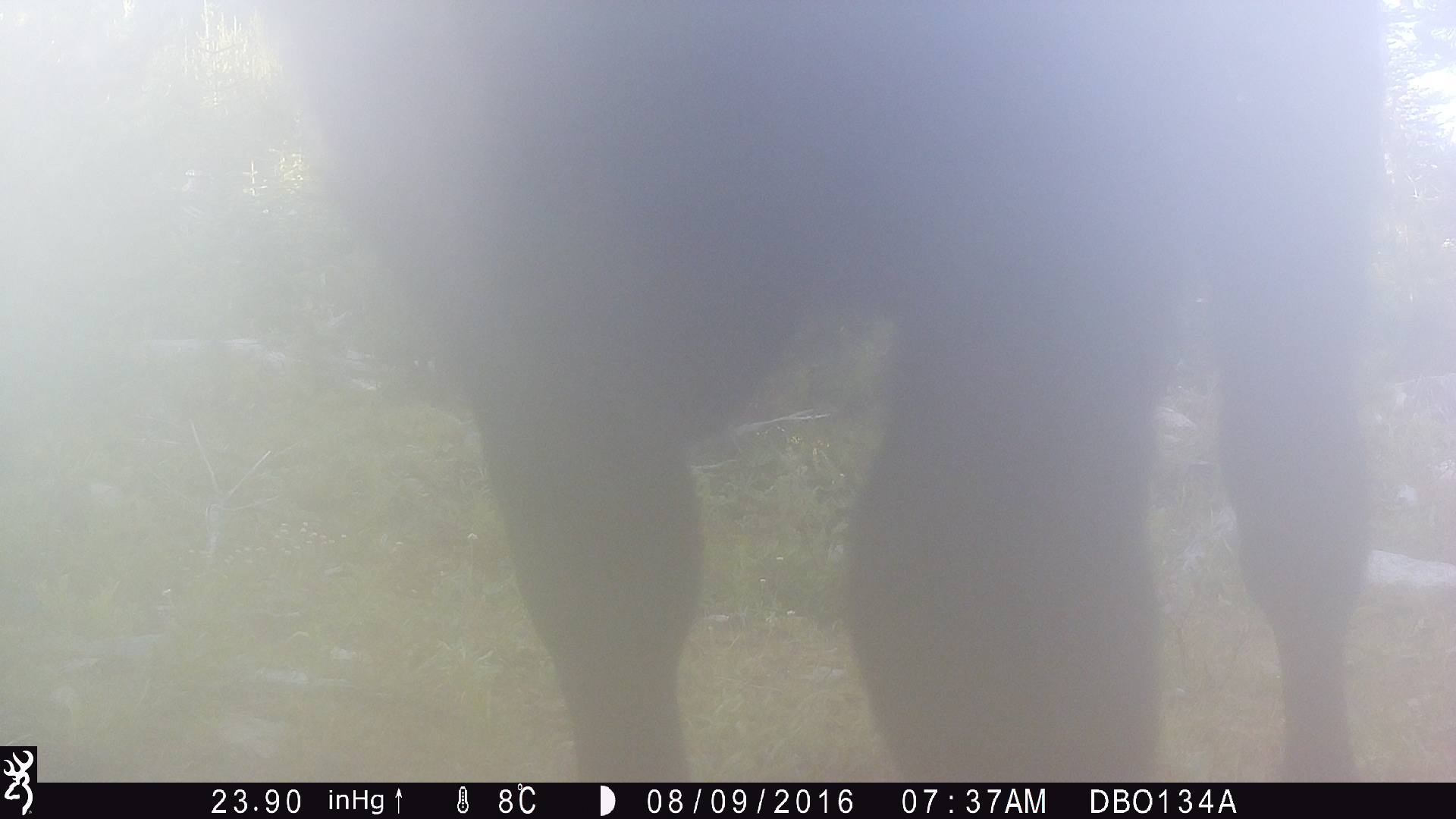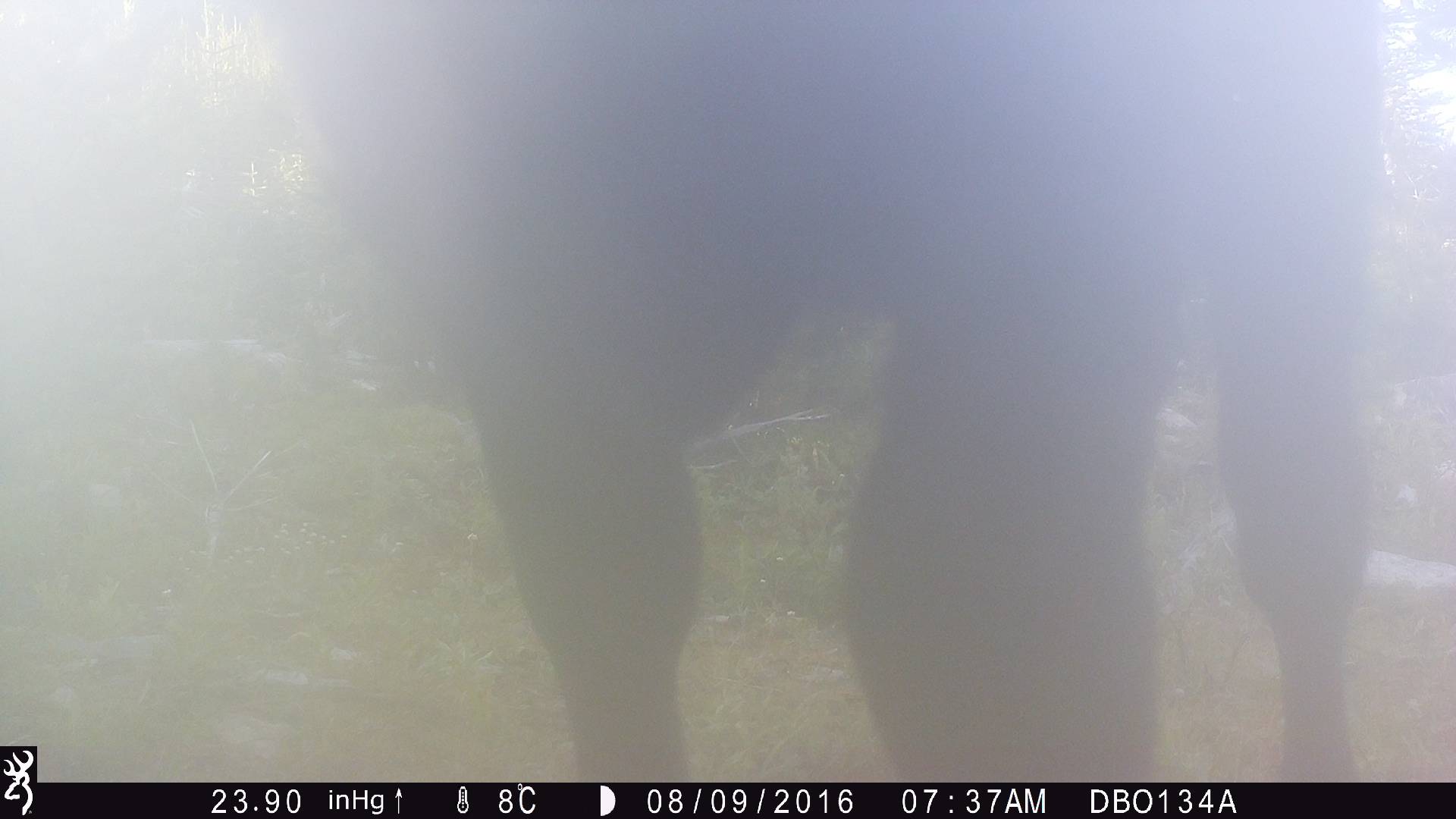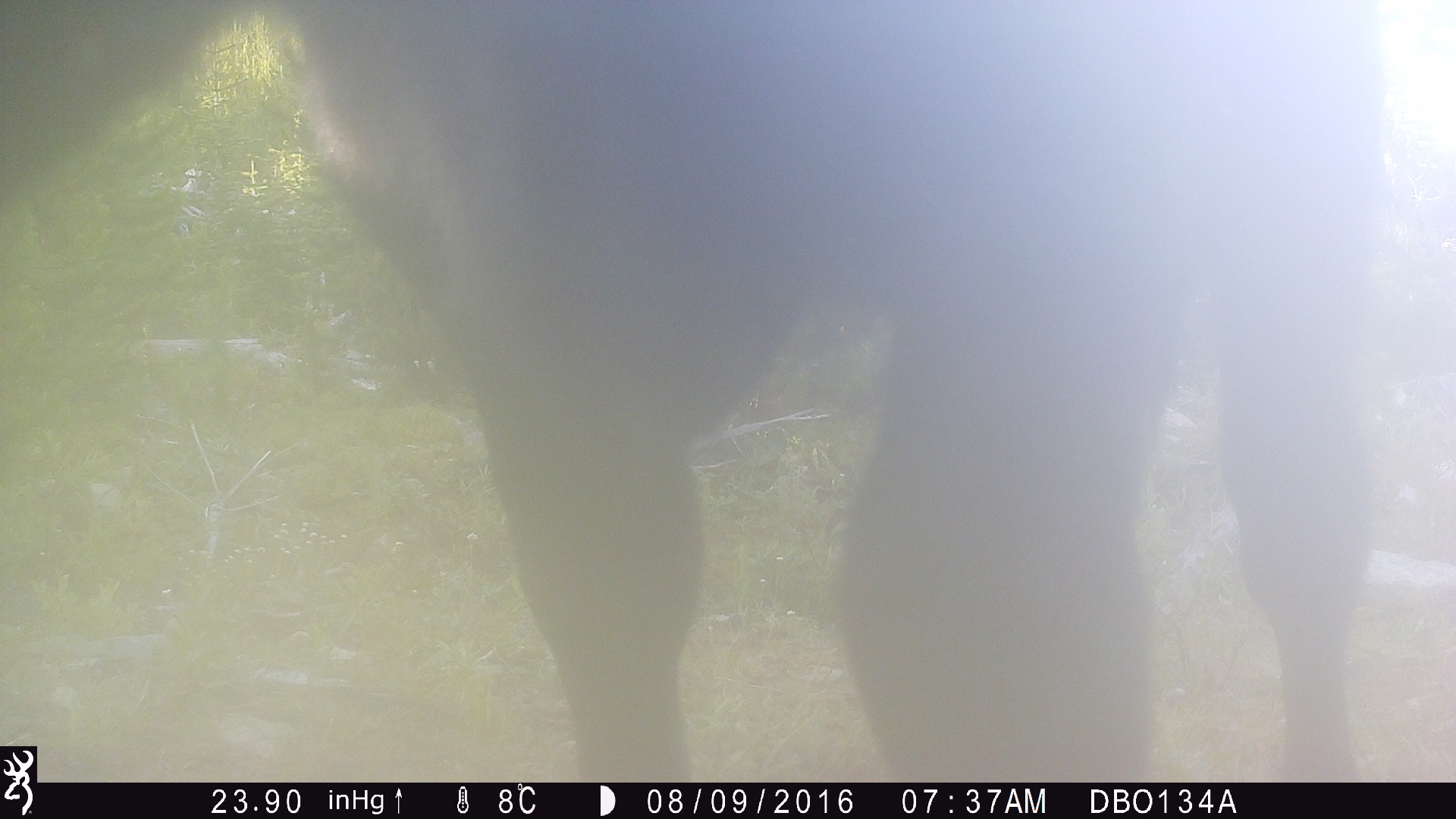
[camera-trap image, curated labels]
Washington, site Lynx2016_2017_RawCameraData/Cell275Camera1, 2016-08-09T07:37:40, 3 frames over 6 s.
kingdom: Animalia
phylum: Chordata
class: Mammalia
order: Artiodactyla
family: Bovidae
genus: Bos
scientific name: Bos taurus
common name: domestic cattle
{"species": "domestic cattle (Bos taurus)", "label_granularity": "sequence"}